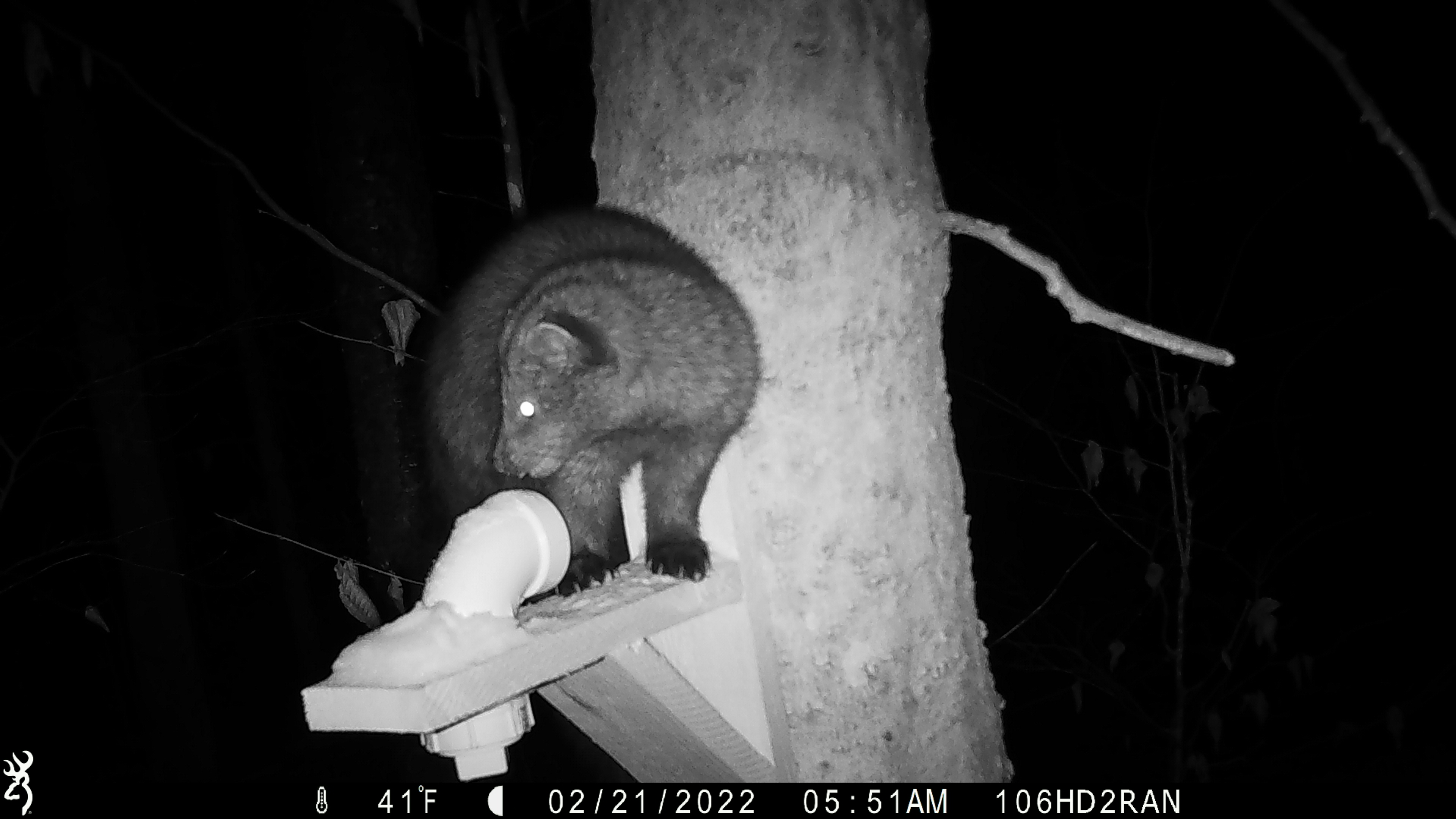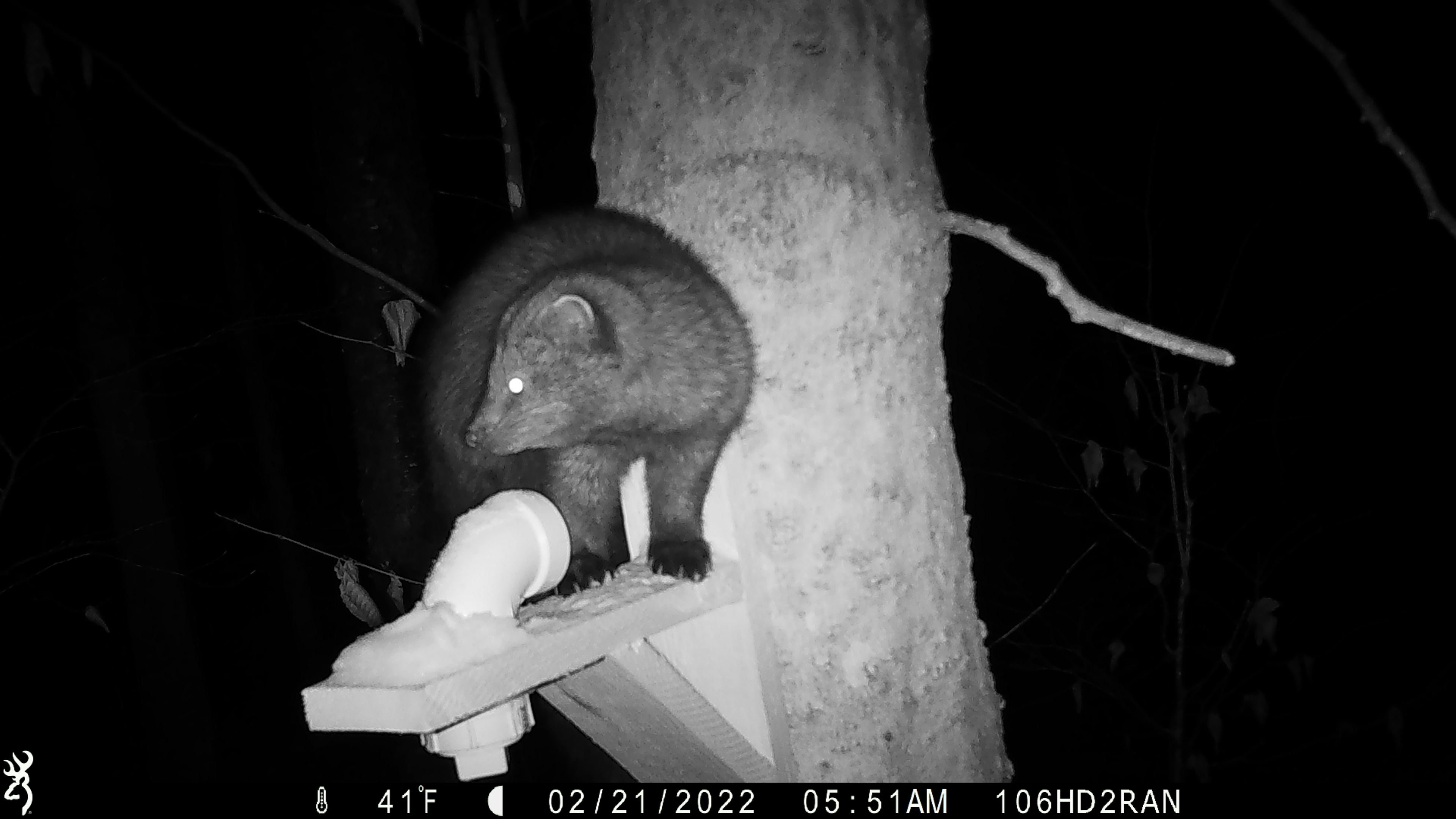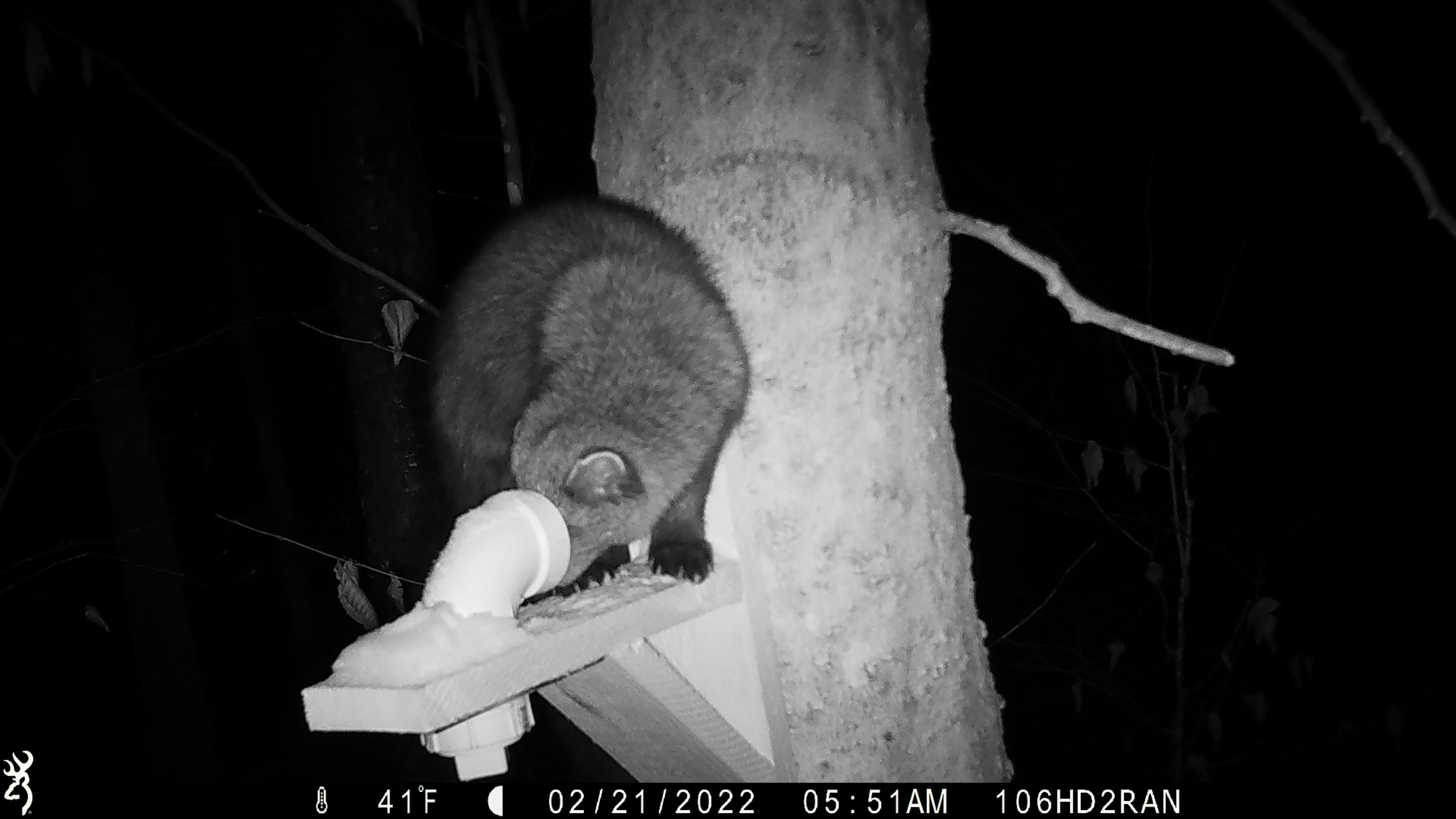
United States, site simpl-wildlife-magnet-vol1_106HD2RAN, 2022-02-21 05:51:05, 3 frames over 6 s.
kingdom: Animalia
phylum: Chordata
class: Mammalia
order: Carnivora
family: Mustelidae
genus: Pekania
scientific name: Pekania pennanti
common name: fisher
Fisher (Pekania pennanti).